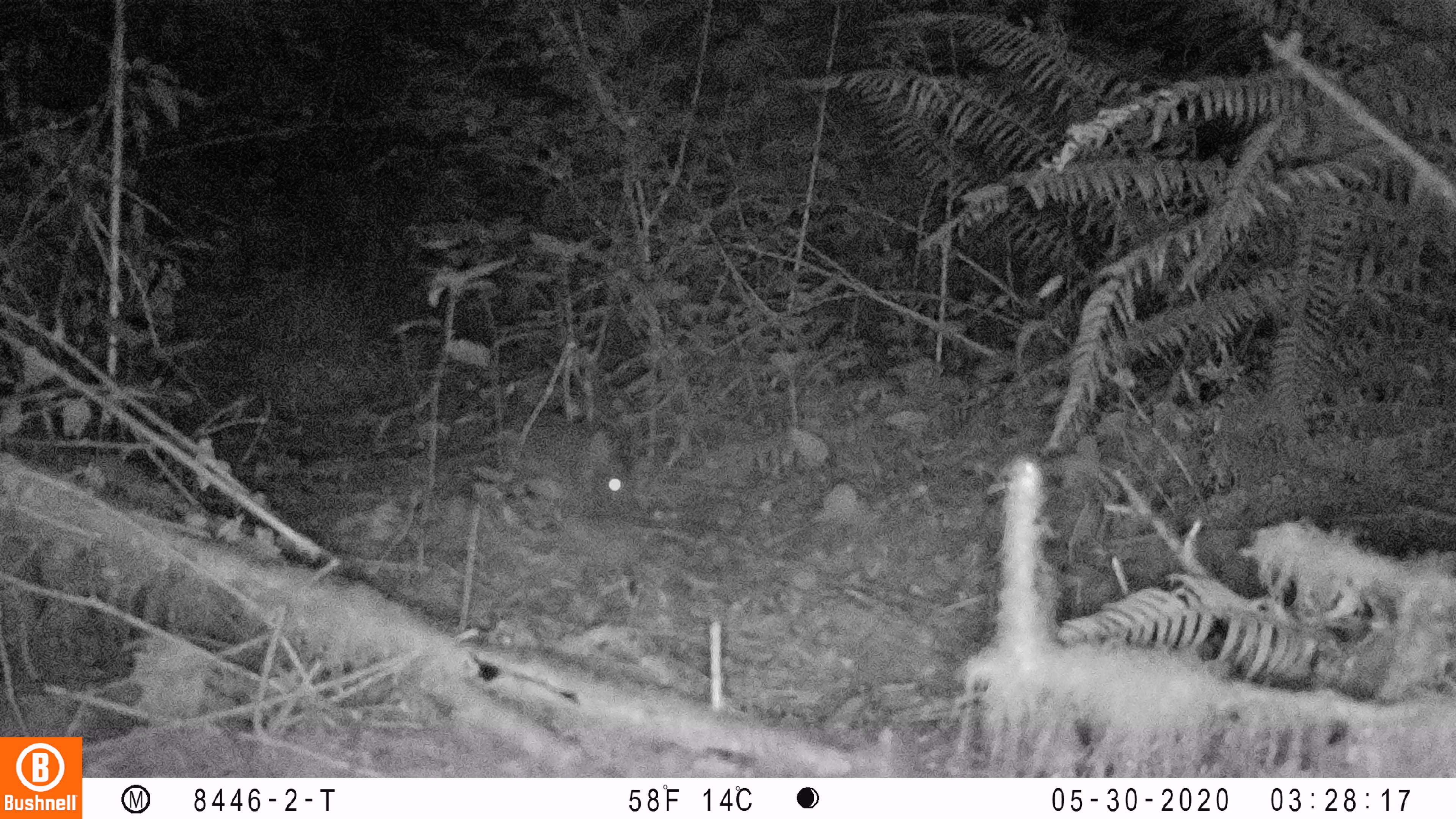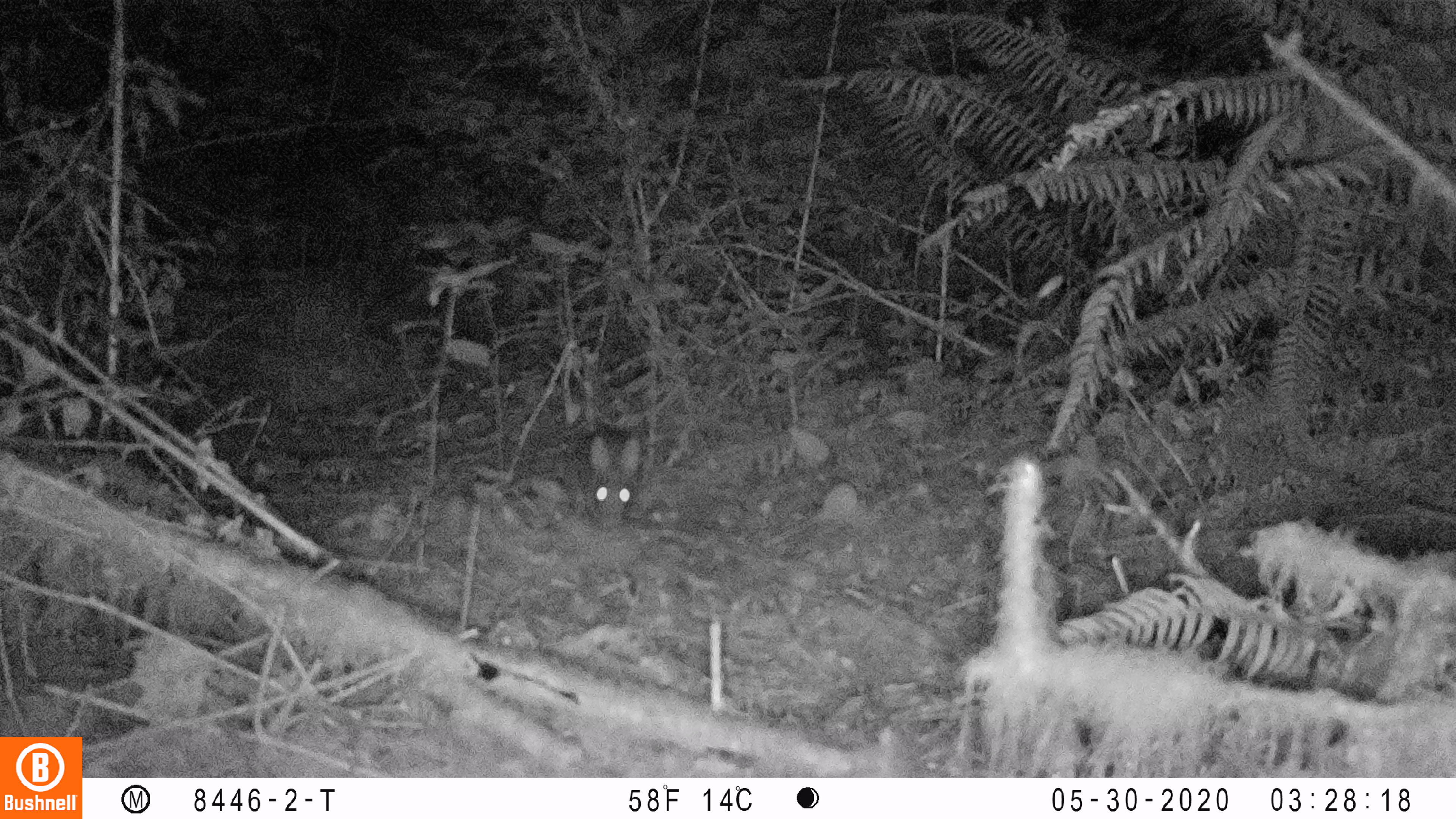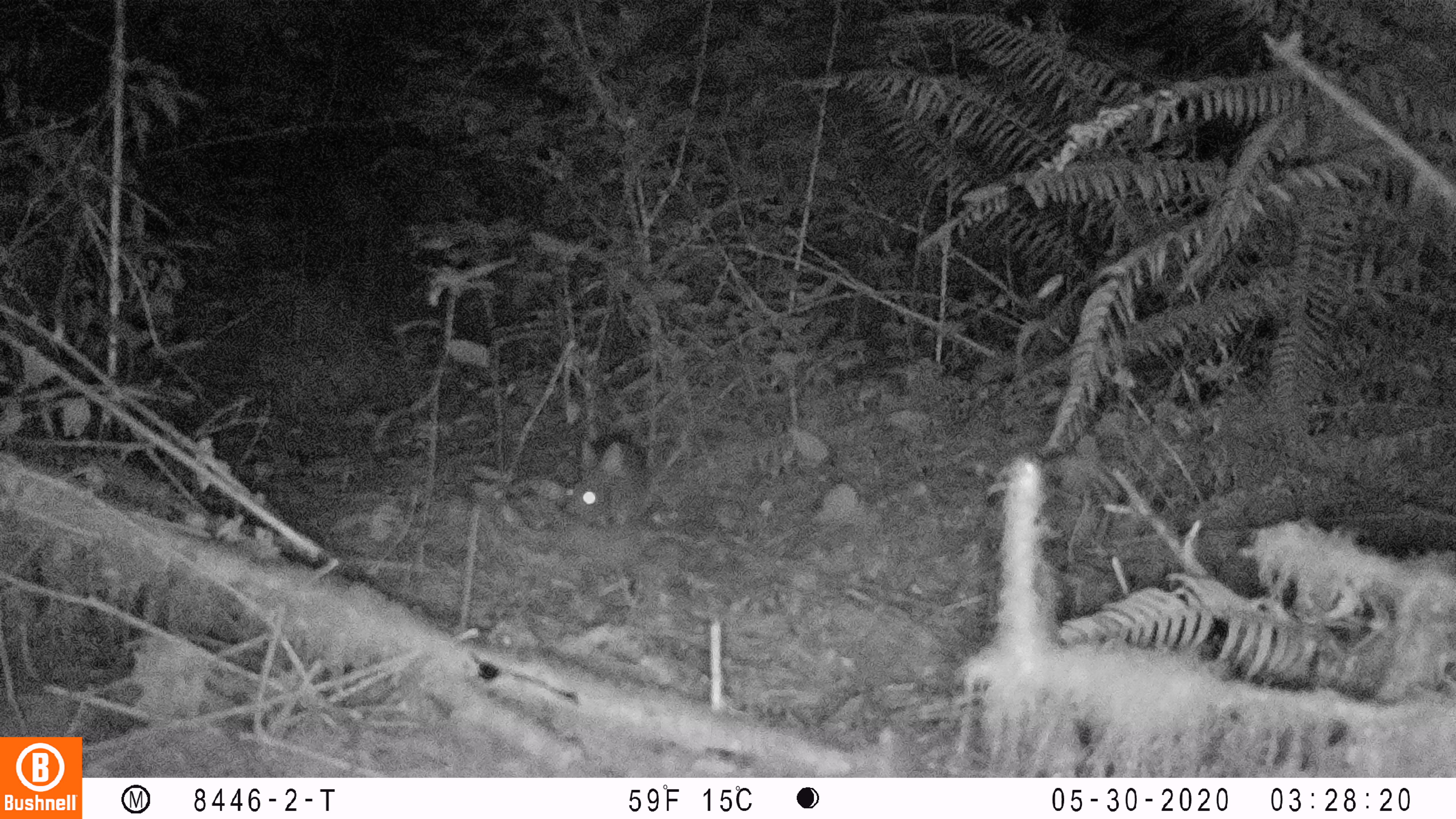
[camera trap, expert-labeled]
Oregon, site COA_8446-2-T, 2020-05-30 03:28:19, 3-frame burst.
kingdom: Animalia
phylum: Chordata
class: Mammalia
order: Lagomorpha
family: Leporidae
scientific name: Leporidae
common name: hares and rabbits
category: leporidae family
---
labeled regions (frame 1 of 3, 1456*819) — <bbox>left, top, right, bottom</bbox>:
leporidae family: <bbox>499, 407, 633, 511</bbox>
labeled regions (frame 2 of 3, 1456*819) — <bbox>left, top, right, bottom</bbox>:
leporidae family: <bbox>568, 423, 645, 525</bbox>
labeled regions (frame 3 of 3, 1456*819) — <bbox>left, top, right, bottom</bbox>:
leporidae family: <bbox>559, 434, 650, 531</bbox>